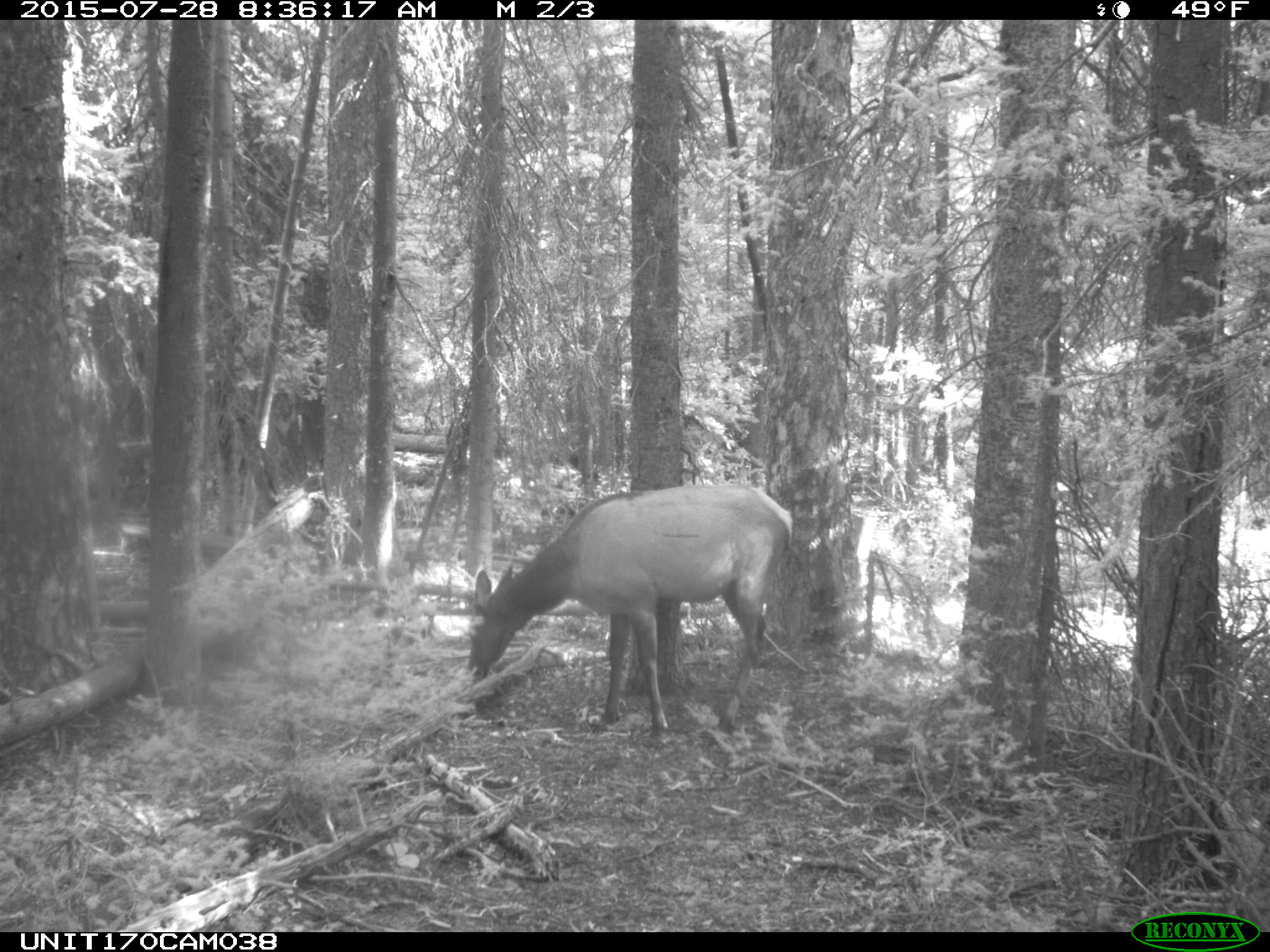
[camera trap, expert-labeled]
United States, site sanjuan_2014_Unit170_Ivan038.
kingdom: Animalia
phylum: Chordata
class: Mammalia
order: Artiodactyla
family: Cervidae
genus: Cervus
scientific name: Cervus elaphus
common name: red deer